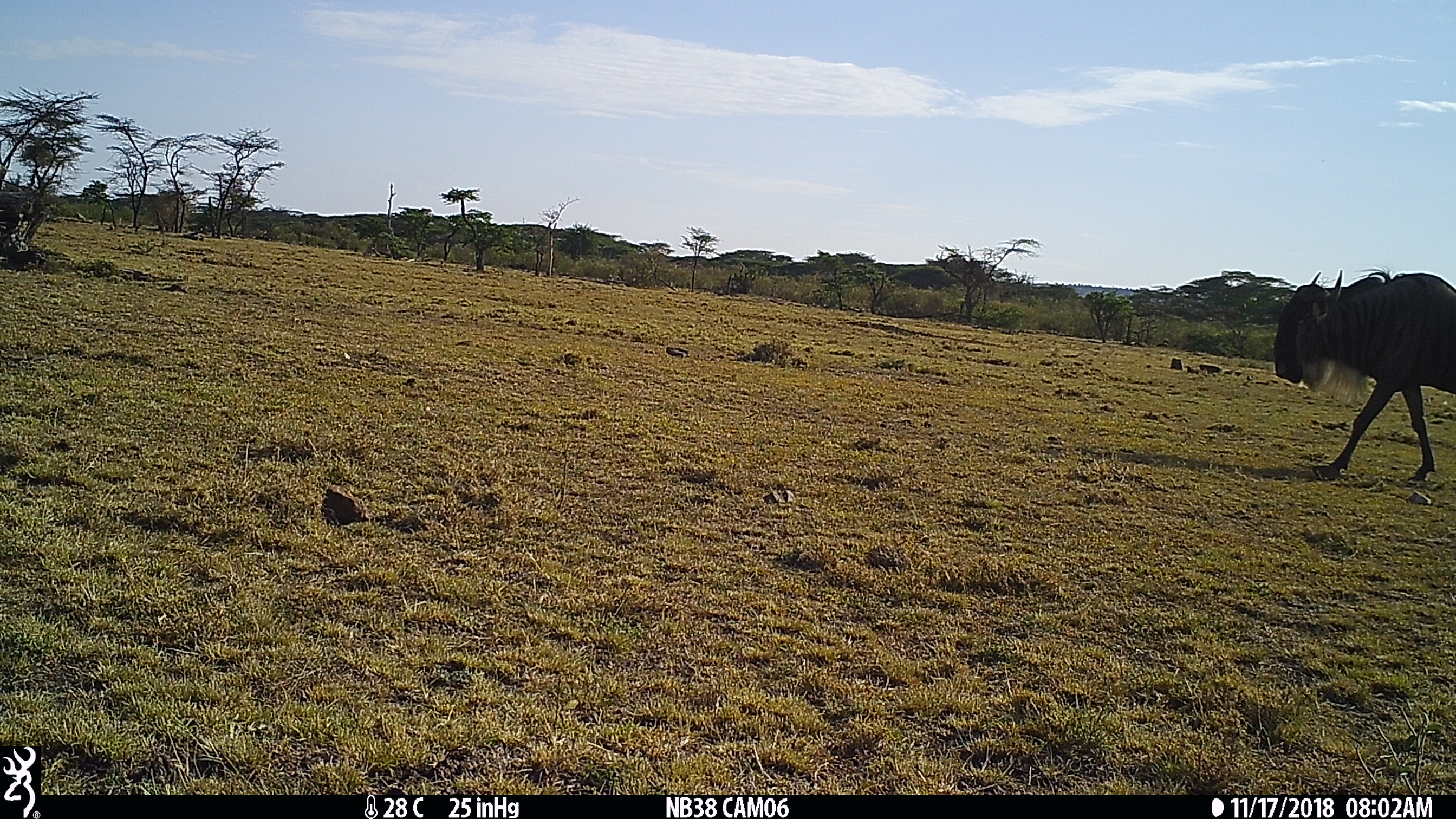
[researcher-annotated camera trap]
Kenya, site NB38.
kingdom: Animalia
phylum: Chordata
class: Mammalia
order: Artiodactyla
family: Bovidae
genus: Connochaetes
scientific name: Connochaetes taurinus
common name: blue wildebeest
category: wildebeest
Wildebeest (blue wildebeest) (Connochaetes taurinus).